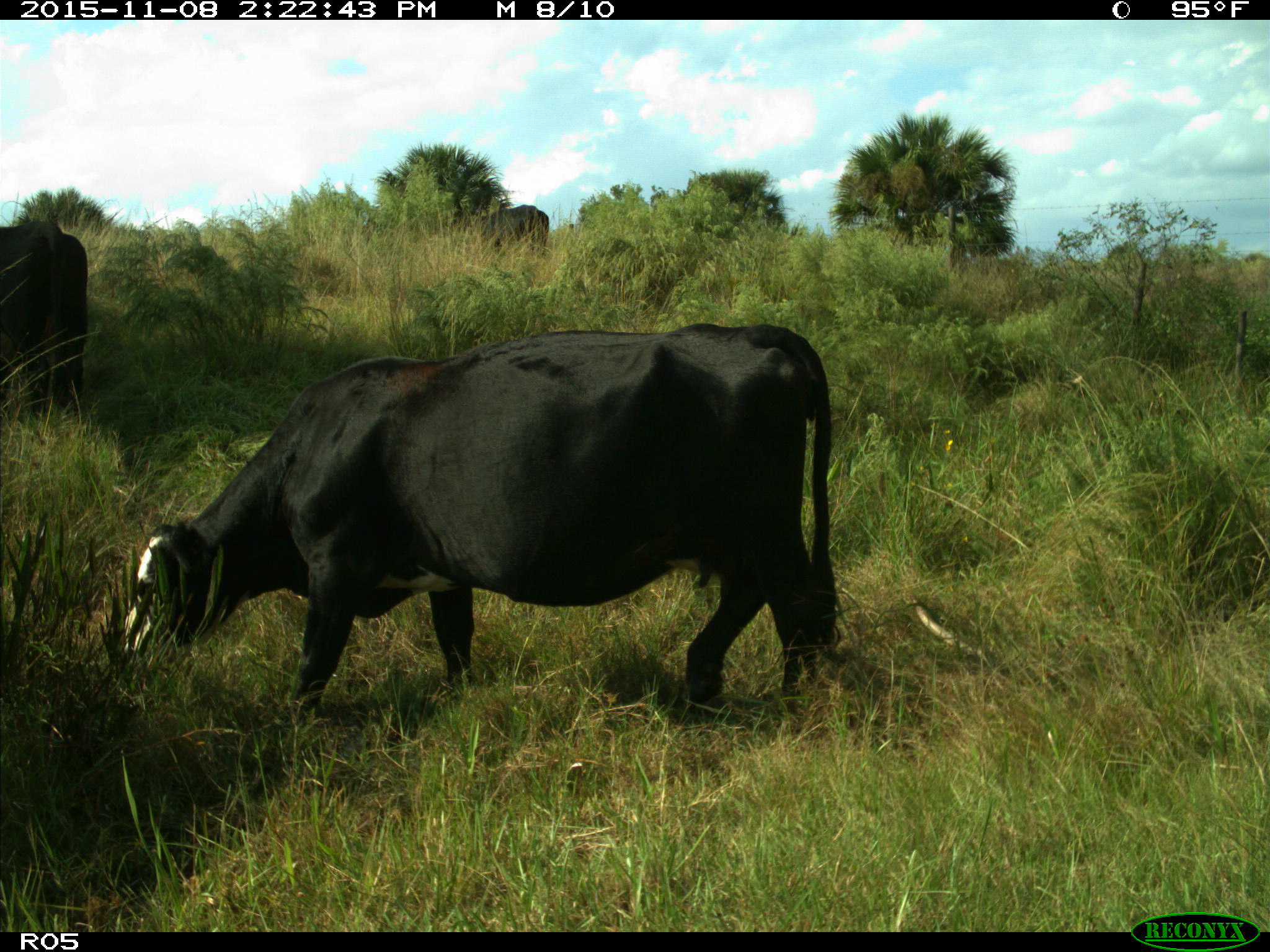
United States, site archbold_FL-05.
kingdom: Animalia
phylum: Chordata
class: Mammalia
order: Artiodactyla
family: Bovidae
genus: Bos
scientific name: Bos taurus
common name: domestic cow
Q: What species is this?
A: Bos taurus (domestic cow).